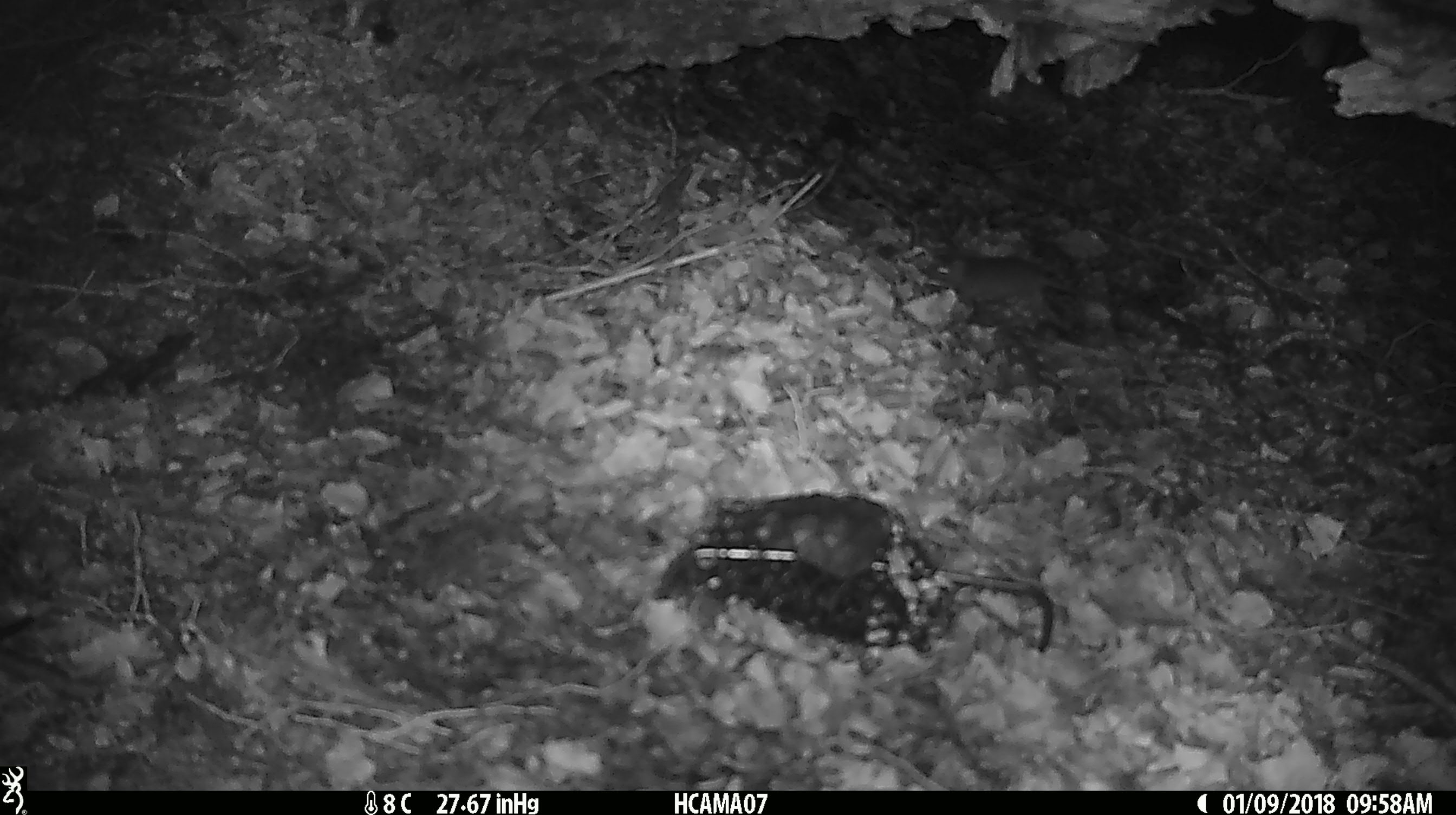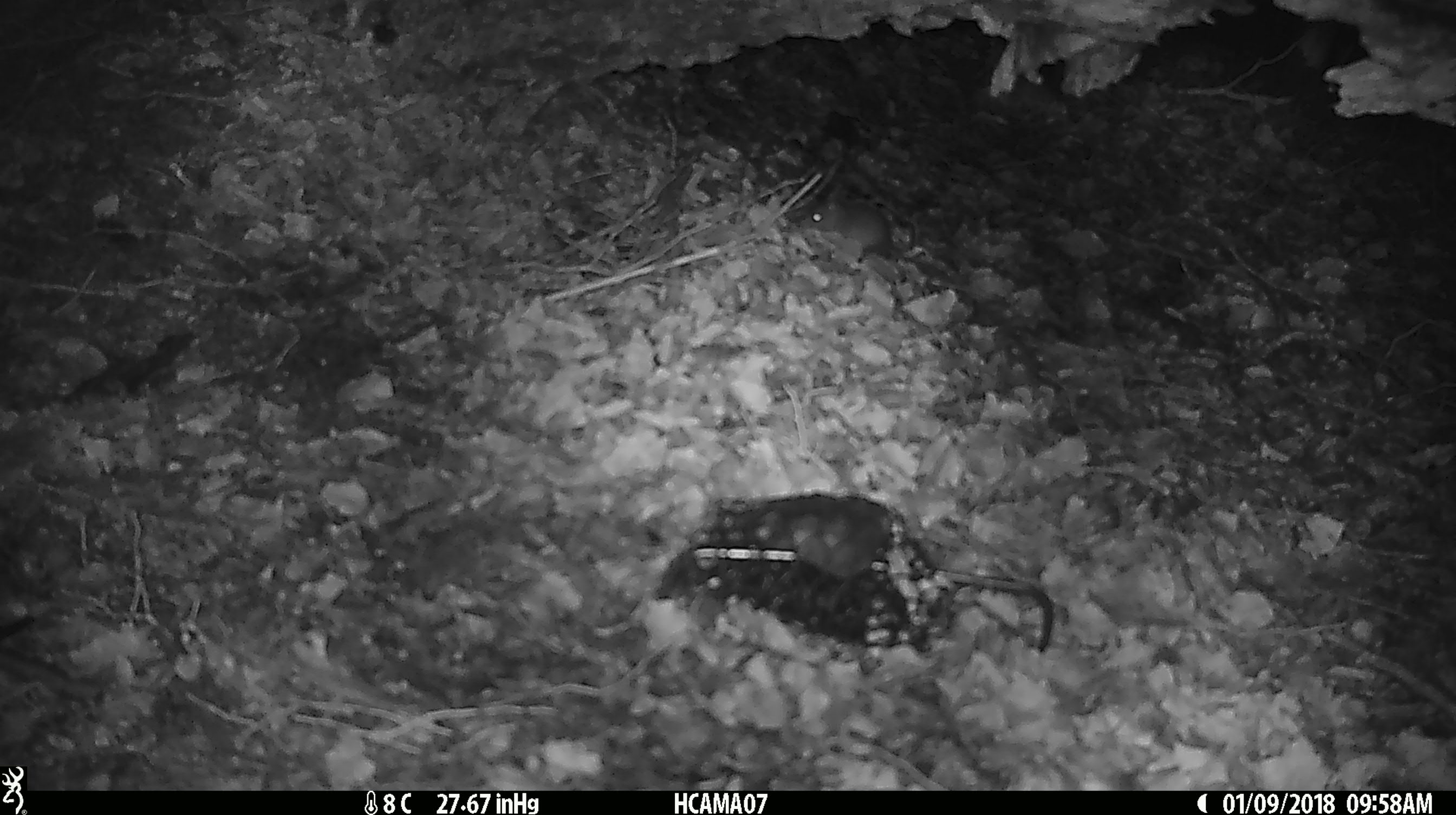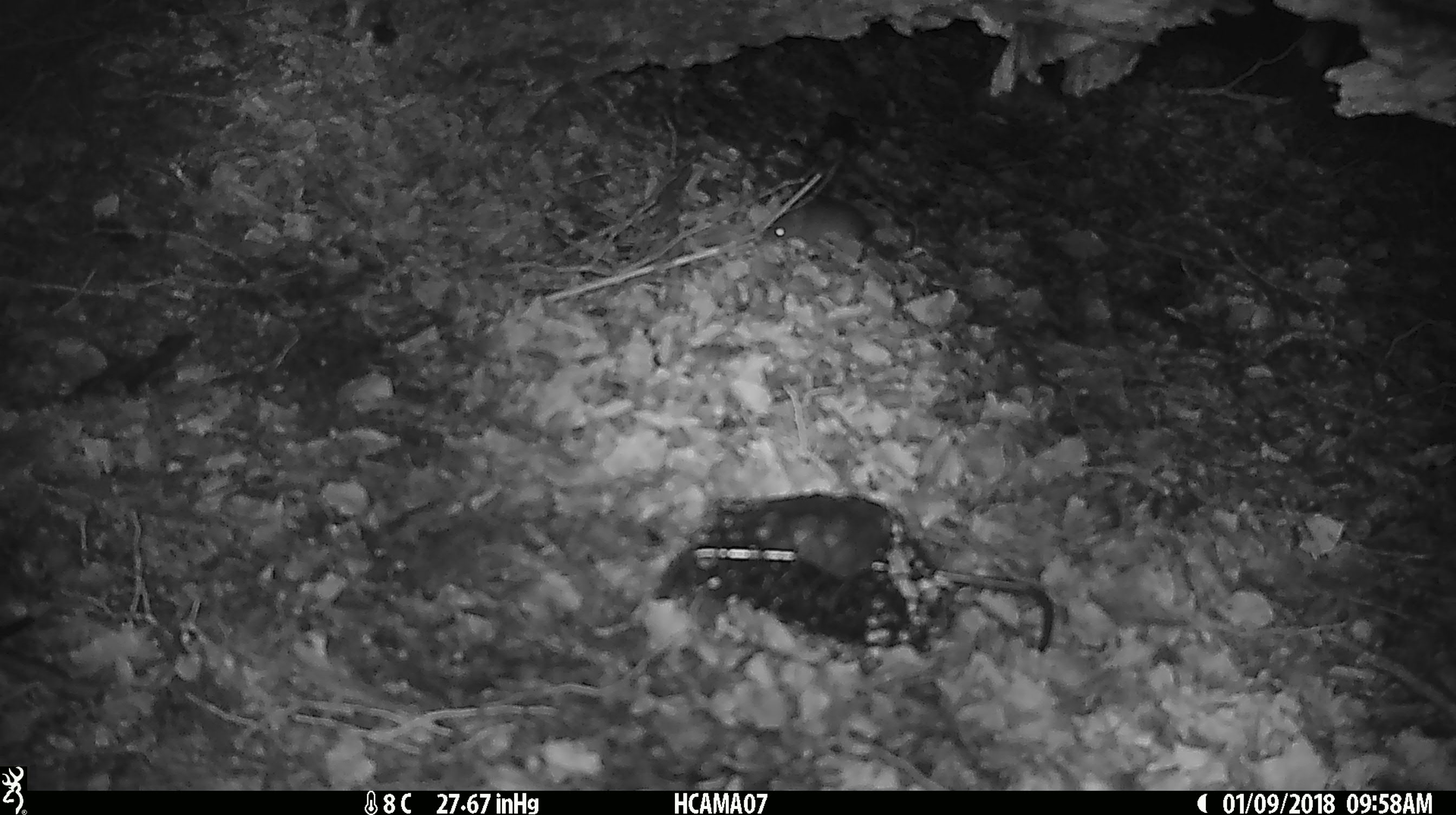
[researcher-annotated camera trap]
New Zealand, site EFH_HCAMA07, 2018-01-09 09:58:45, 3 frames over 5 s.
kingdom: Animalia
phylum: Chordata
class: Mammalia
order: Rodentia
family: Muridae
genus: Mus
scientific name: Mus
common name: mouse